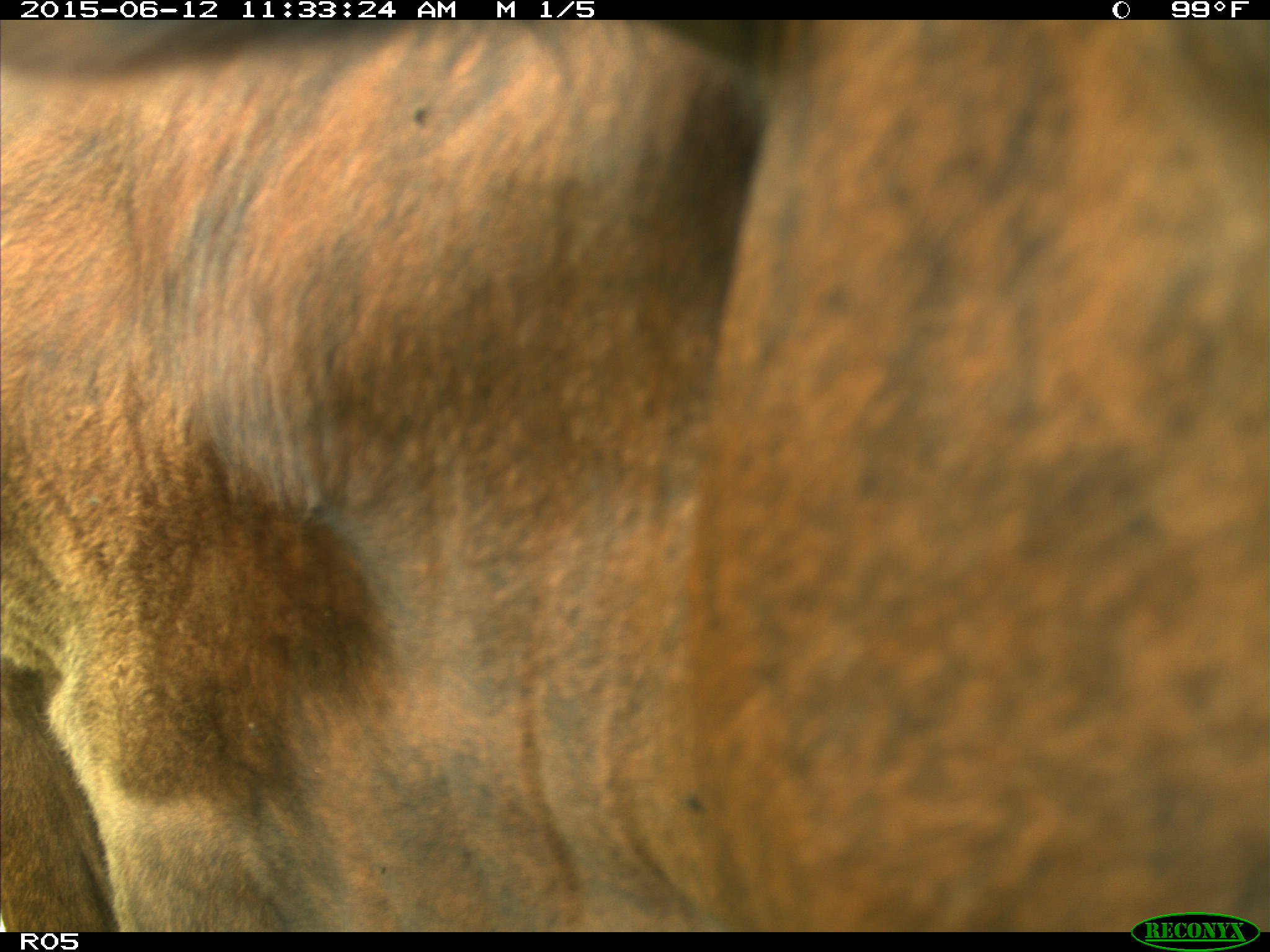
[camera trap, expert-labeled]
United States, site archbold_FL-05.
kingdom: Animalia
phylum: Chordata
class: Mammalia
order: Artiodactyla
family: Bovidae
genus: Bos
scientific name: Bos taurus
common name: domestic cow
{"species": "Bos taurus (domestic cow)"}